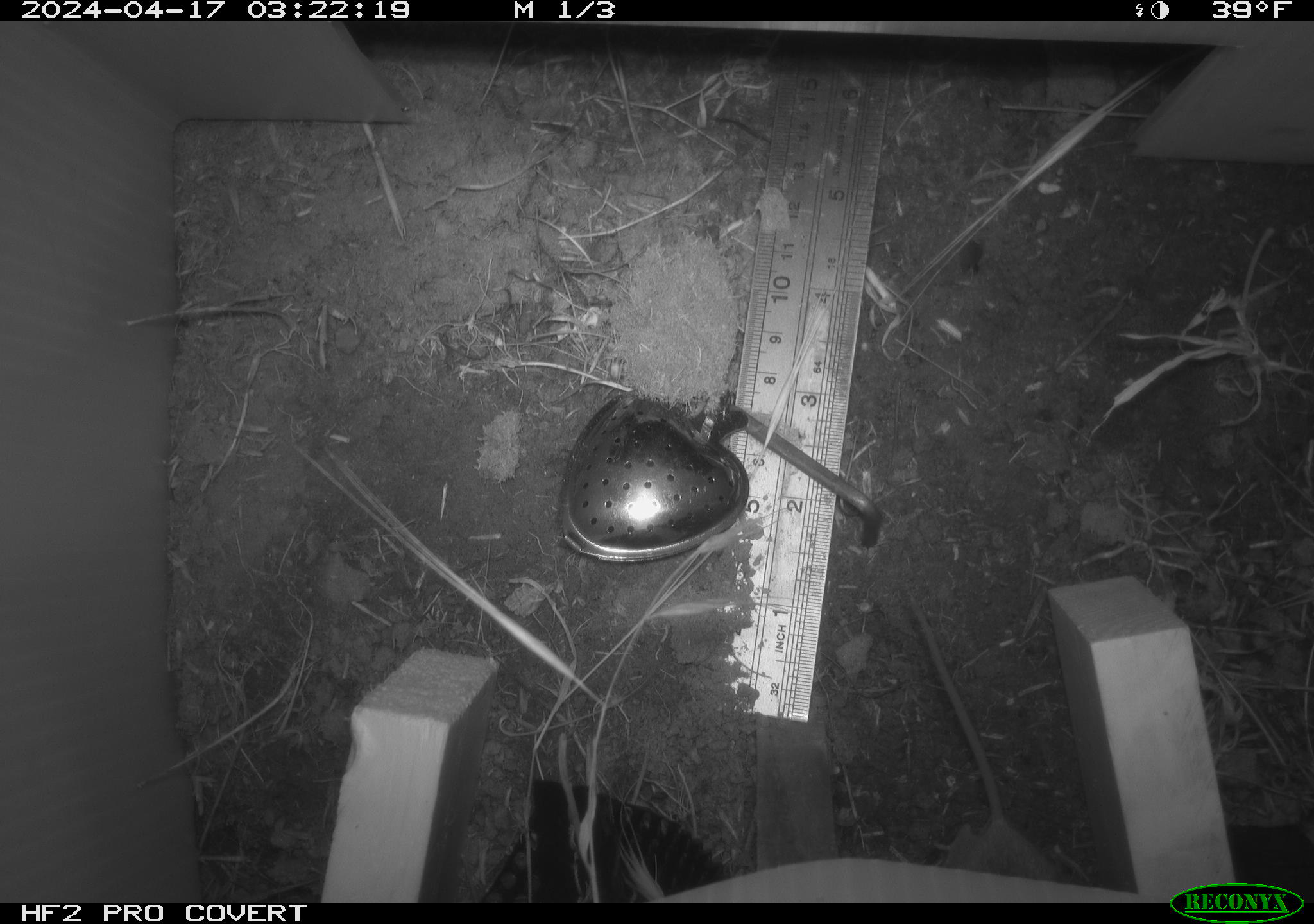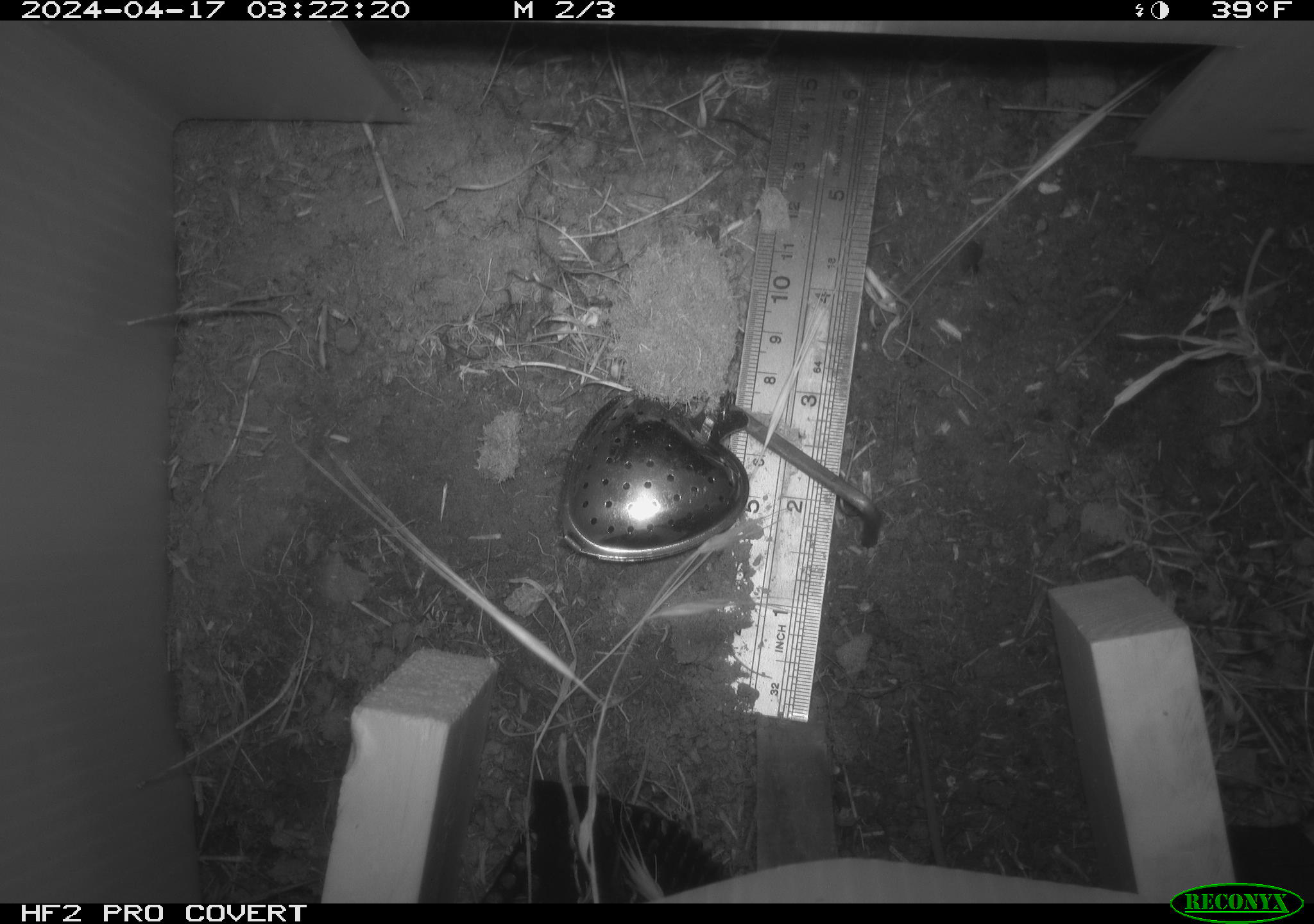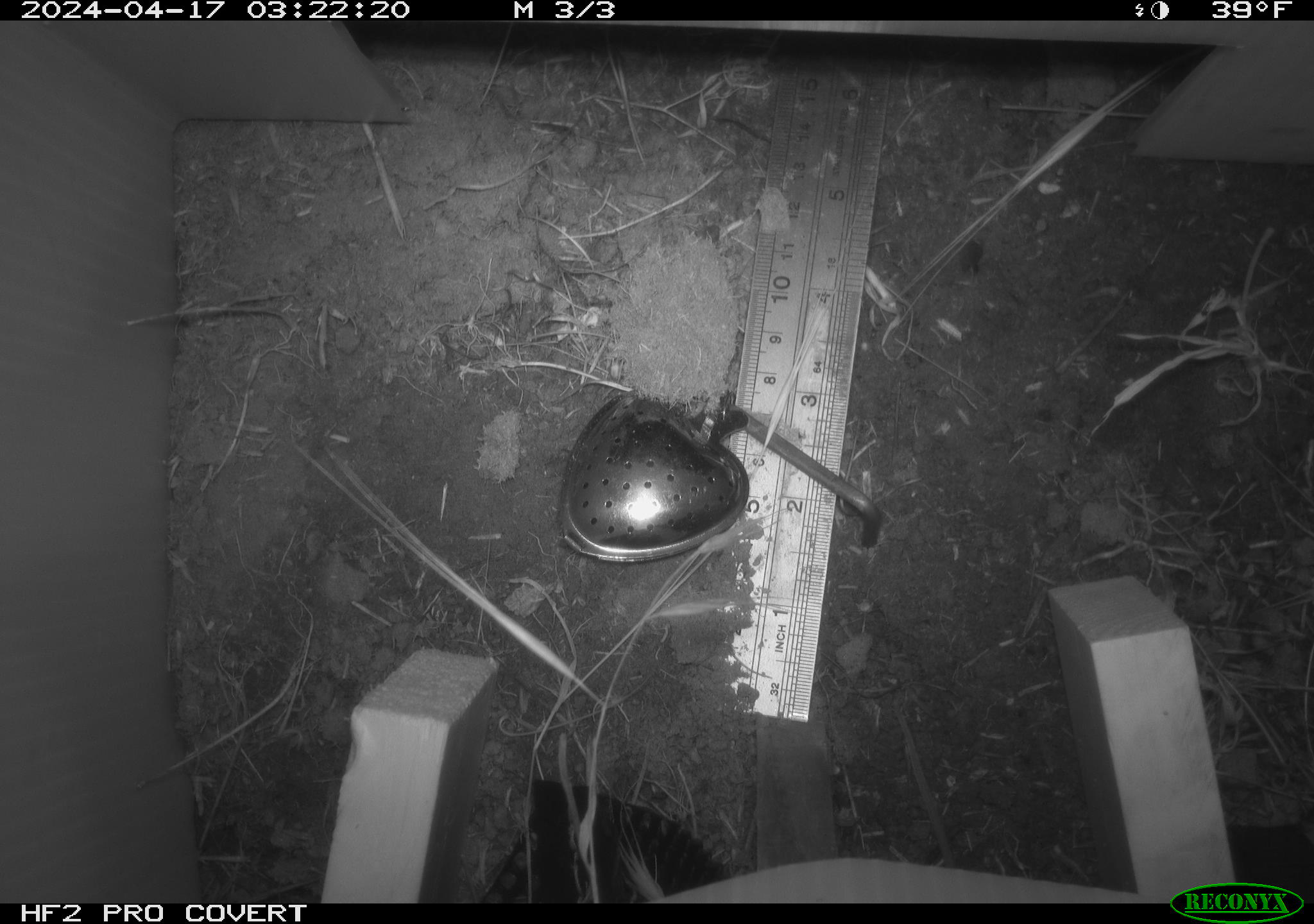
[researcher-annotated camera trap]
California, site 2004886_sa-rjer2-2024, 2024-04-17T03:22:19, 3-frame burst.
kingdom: Animalia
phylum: Arthropoda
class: Insecta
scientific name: Insecta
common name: insect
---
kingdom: Animalia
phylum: Chordata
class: Mammalia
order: Rodentia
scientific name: Rodentia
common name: mouse species